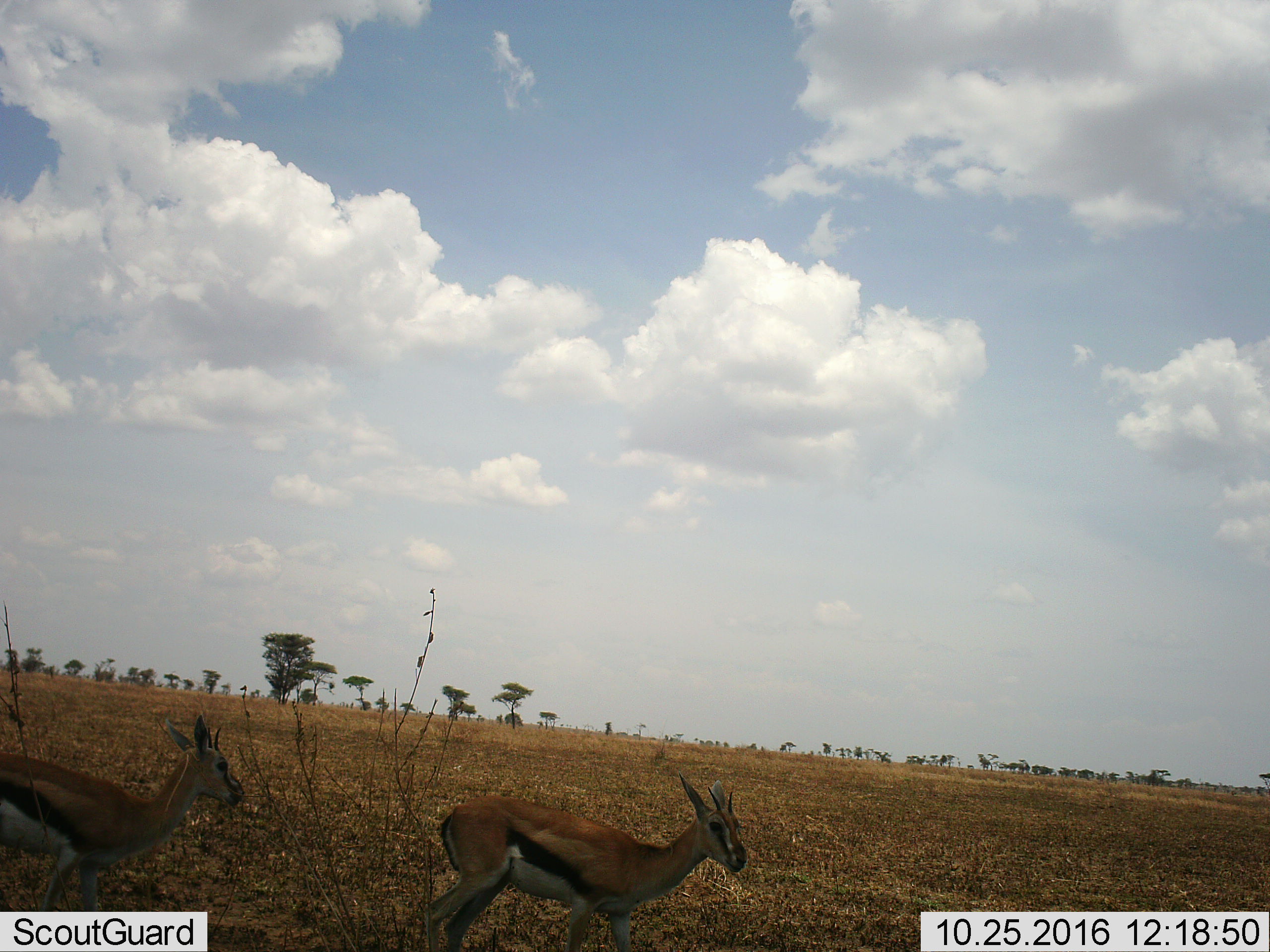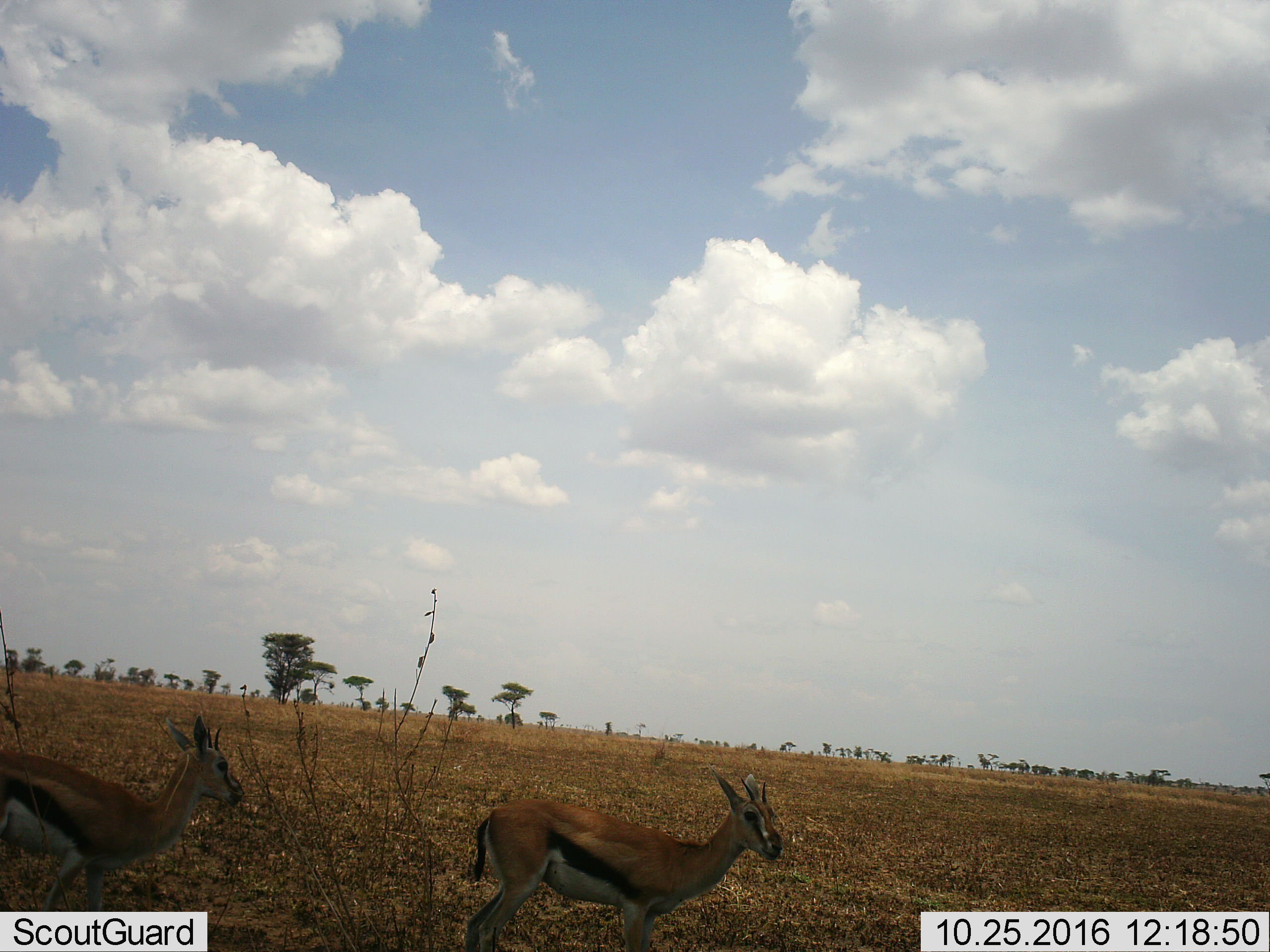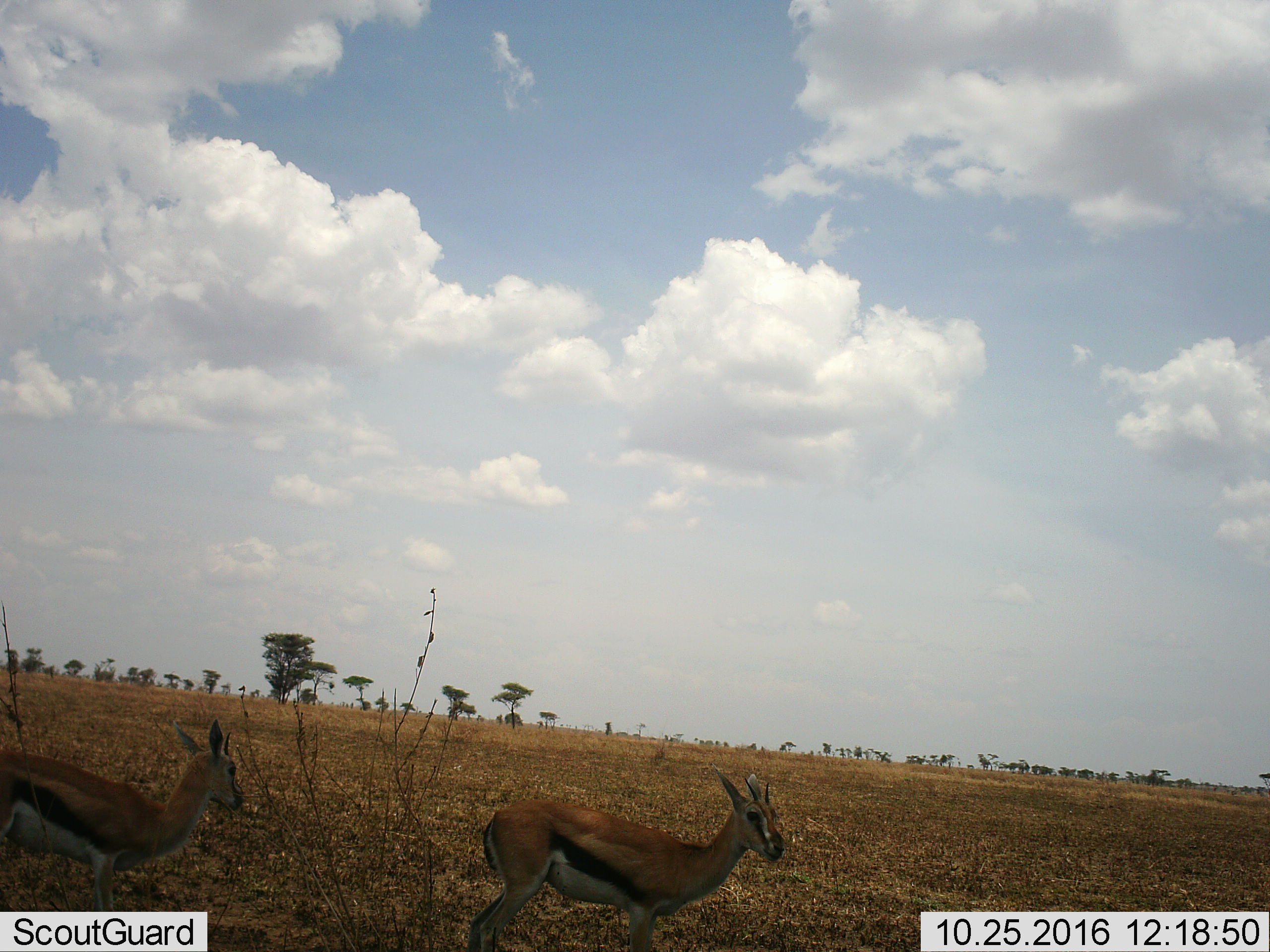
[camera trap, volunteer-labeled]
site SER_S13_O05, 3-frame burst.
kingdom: Animalia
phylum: Chordata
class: Mammalia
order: Artiodactyla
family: Bovidae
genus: Eudorcas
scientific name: Eudorcas thomsonii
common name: thomson's gazelle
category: gazellethomsons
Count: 2.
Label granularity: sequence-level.